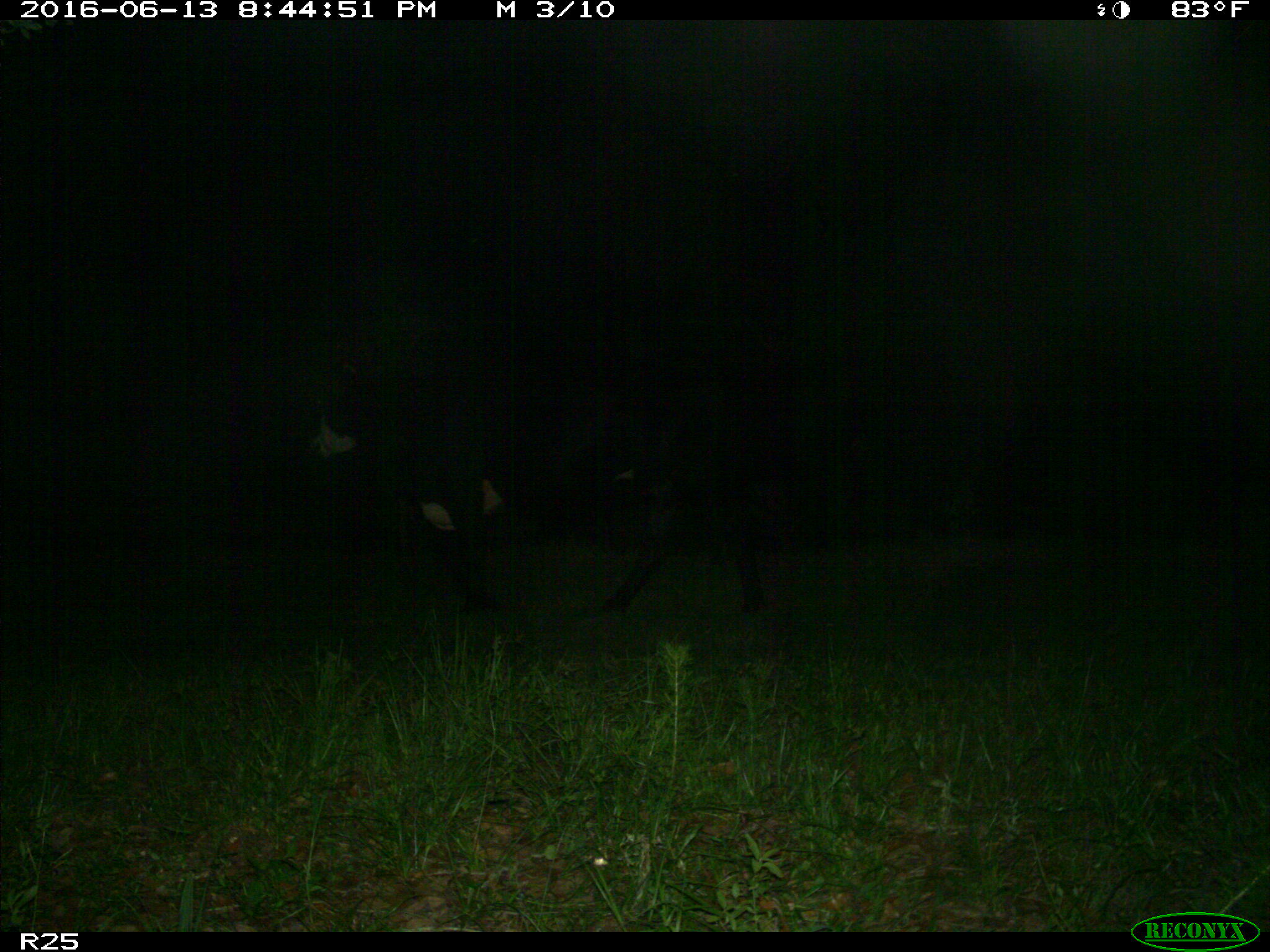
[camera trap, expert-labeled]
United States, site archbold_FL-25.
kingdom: Animalia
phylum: Chordata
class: Mammalia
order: Artiodactyla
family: Bovidae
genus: Bos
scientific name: Bos taurus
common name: domestic cow